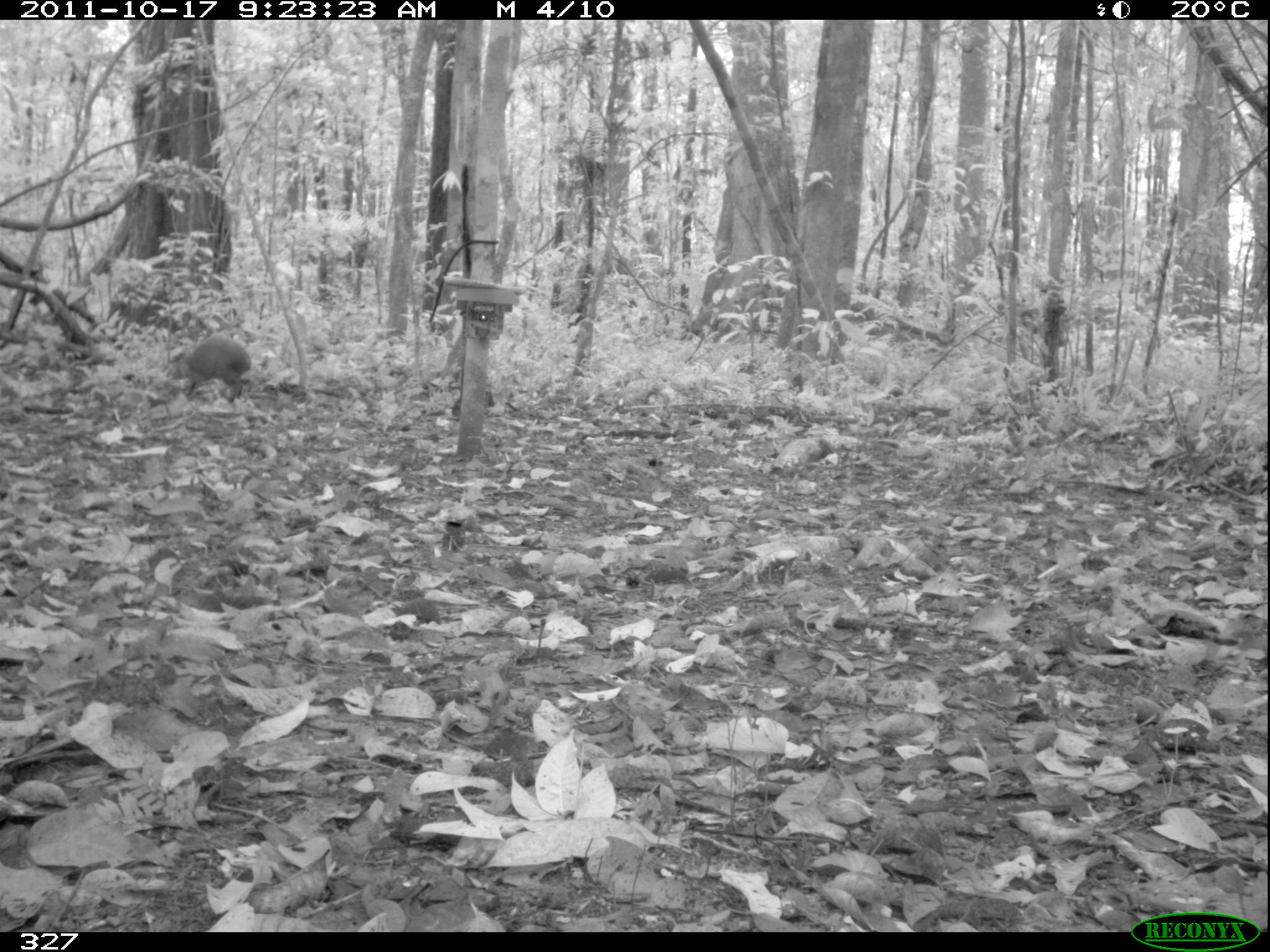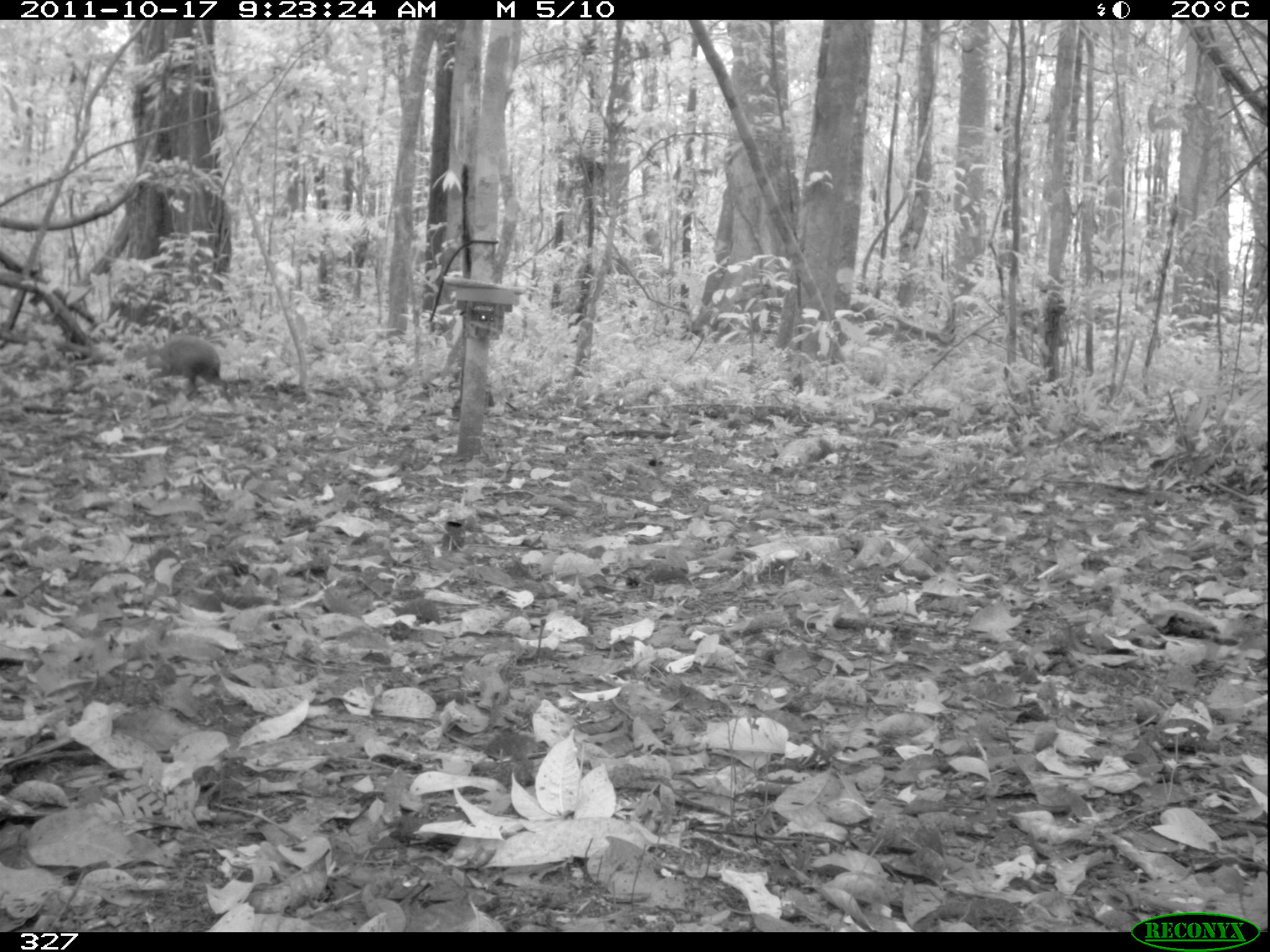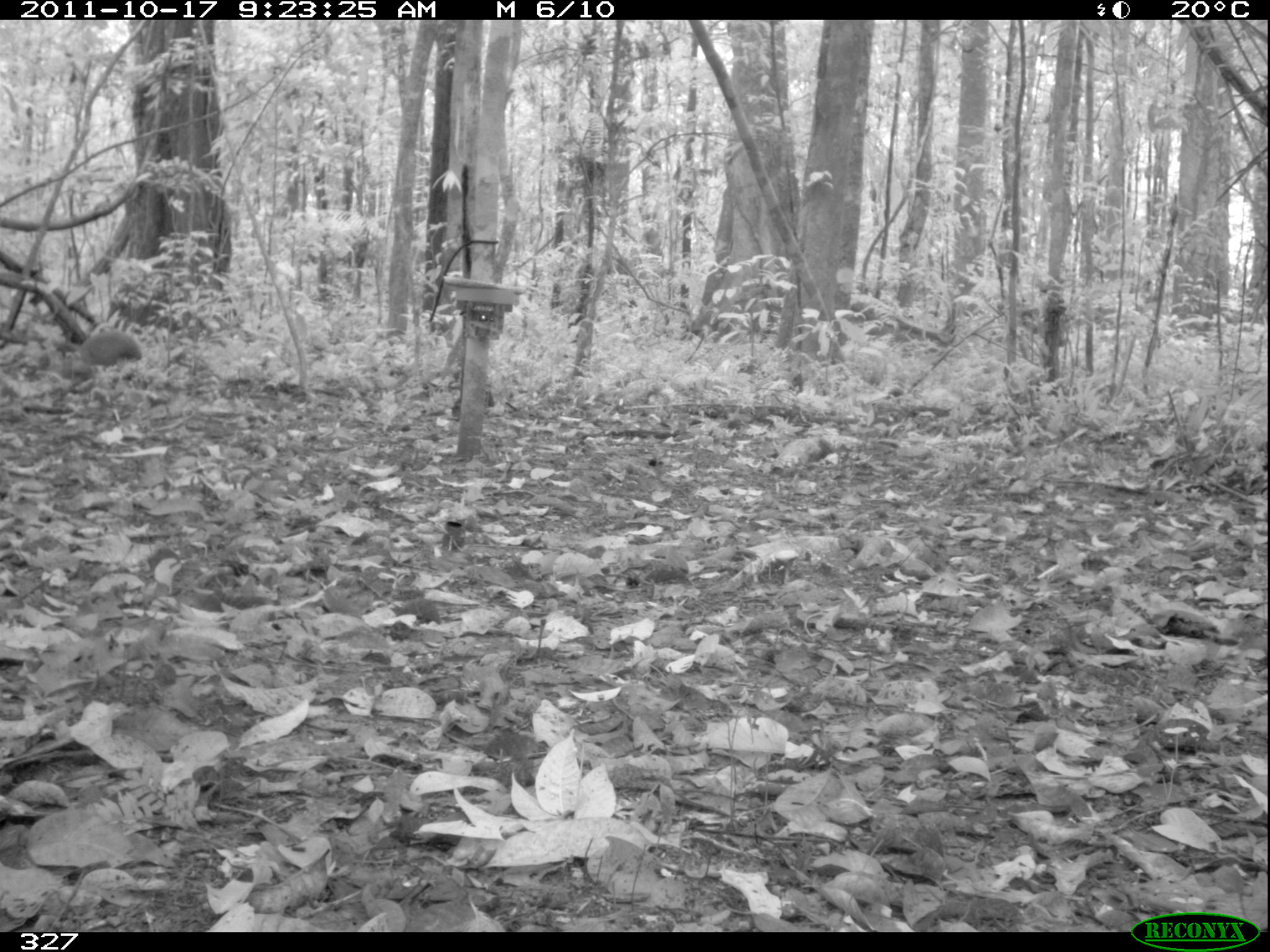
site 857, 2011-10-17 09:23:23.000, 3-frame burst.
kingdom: Animalia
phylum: Chordata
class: Mammalia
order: Rodentia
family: Dasyproctidae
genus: Dasyprocta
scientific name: Dasyprocta punctata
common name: central american agouti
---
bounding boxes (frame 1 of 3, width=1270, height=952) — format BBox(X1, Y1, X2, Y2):
dasyprocta punctata: BBox(159, 332, 249, 398)